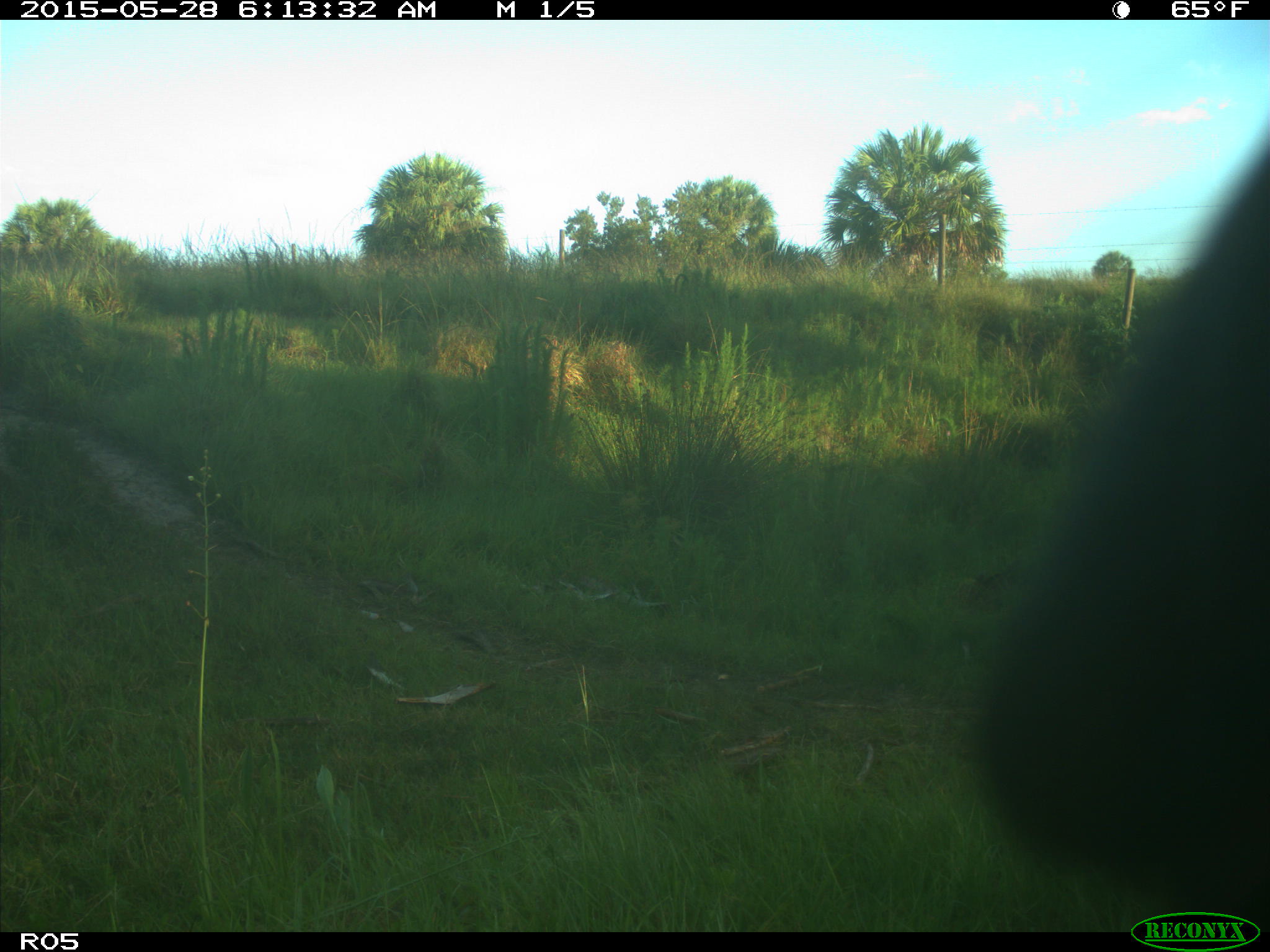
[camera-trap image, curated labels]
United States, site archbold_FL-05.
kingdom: Animalia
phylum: Chordata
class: Mammalia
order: Artiodactyla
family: Bovidae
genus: Bos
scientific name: Bos taurus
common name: domestic cow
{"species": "Bos taurus (domestic cow)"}